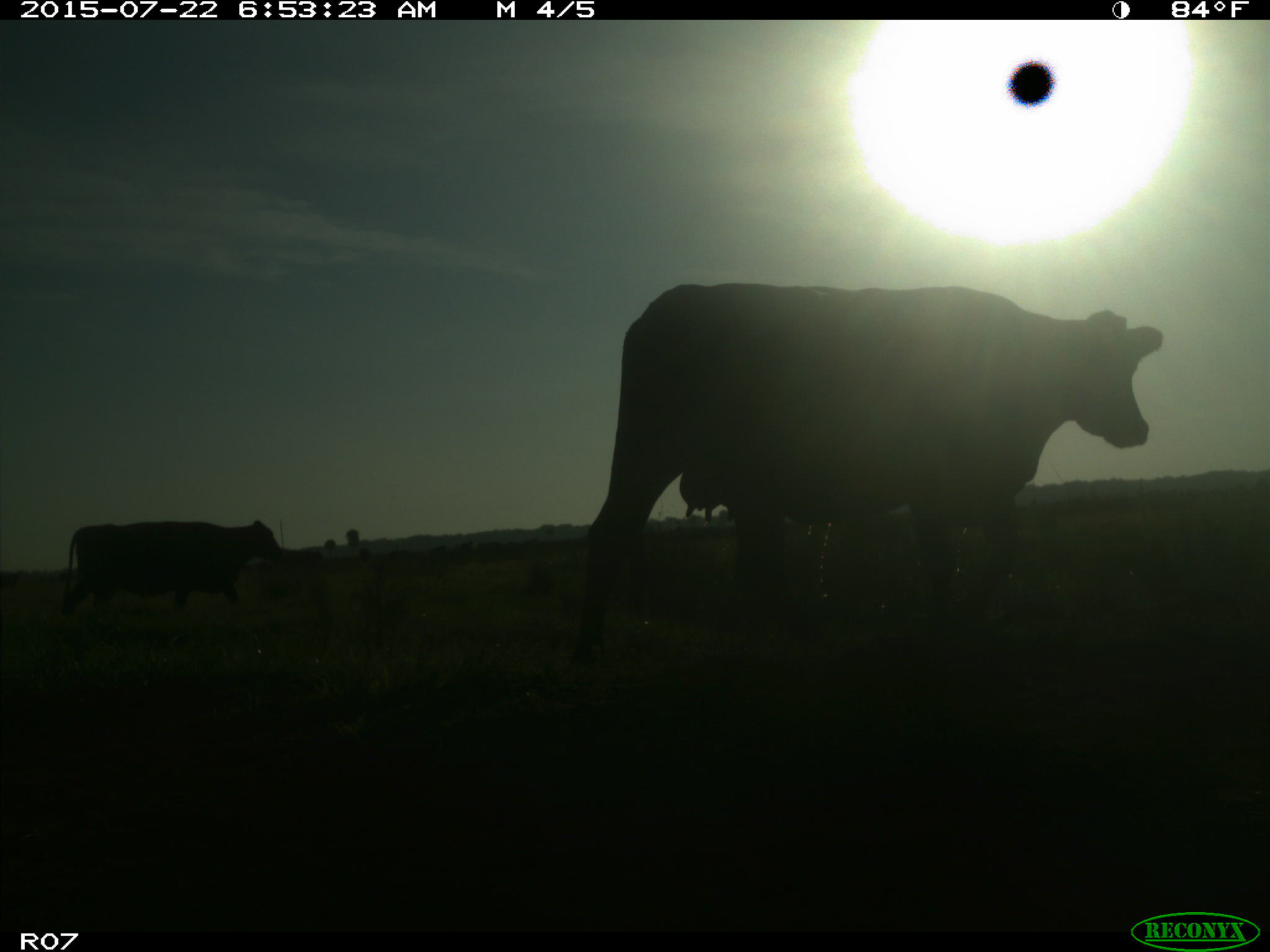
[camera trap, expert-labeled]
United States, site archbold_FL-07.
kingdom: Animalia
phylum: Chordata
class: Mammalia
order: Artiodactyla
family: Bovidae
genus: Bos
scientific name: Bos taurus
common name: domestic cow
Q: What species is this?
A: Bos taurus (domestic cow).